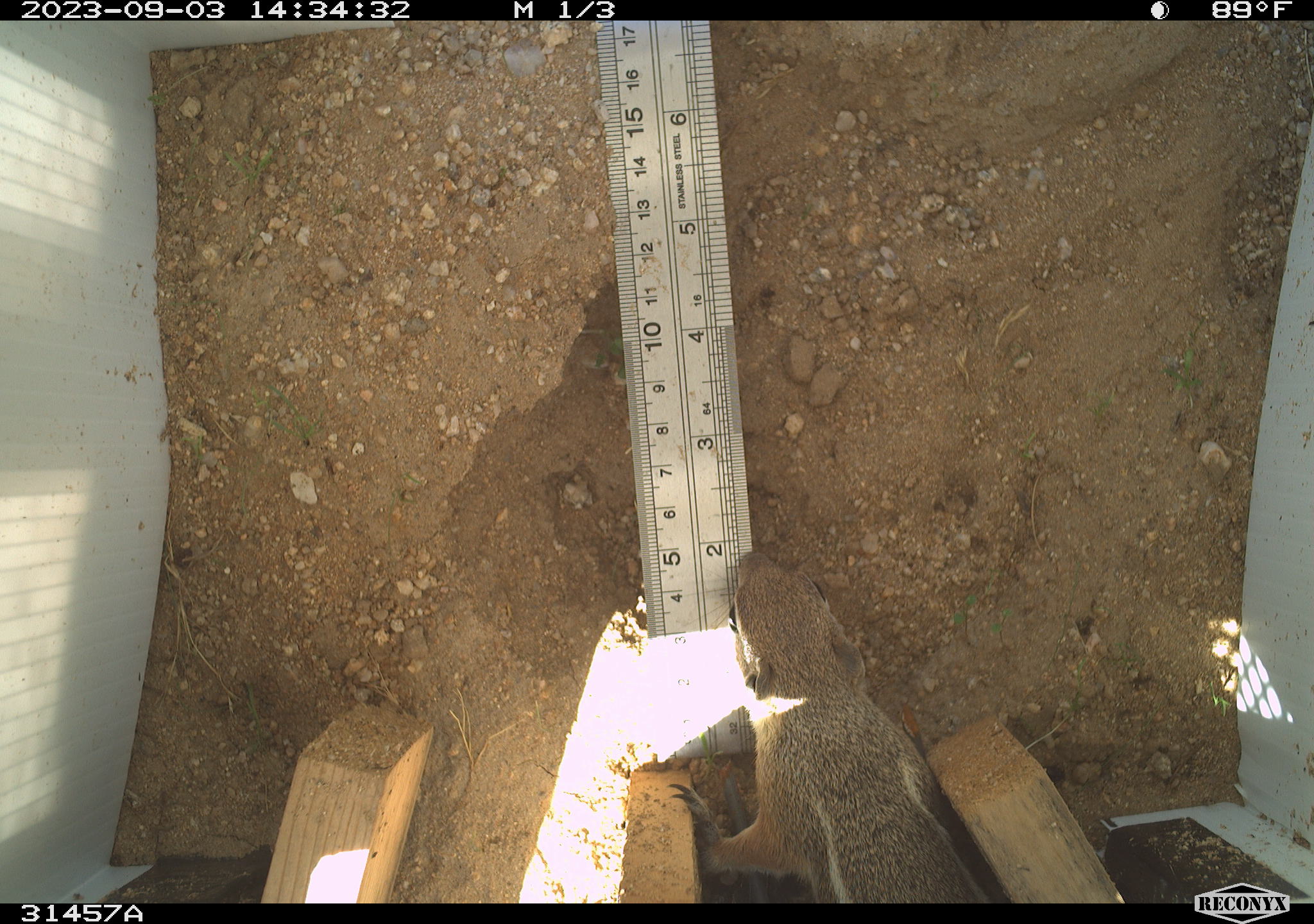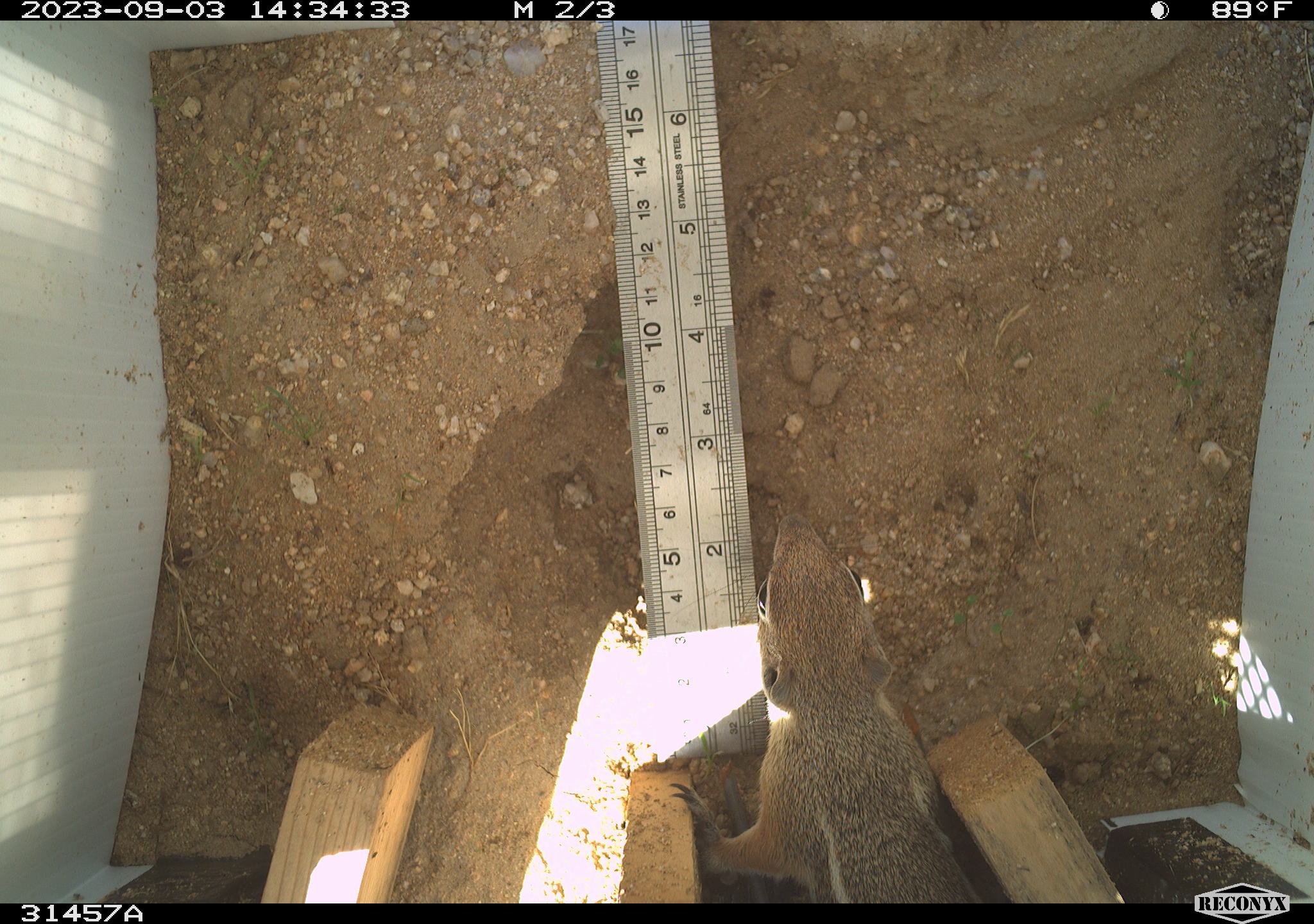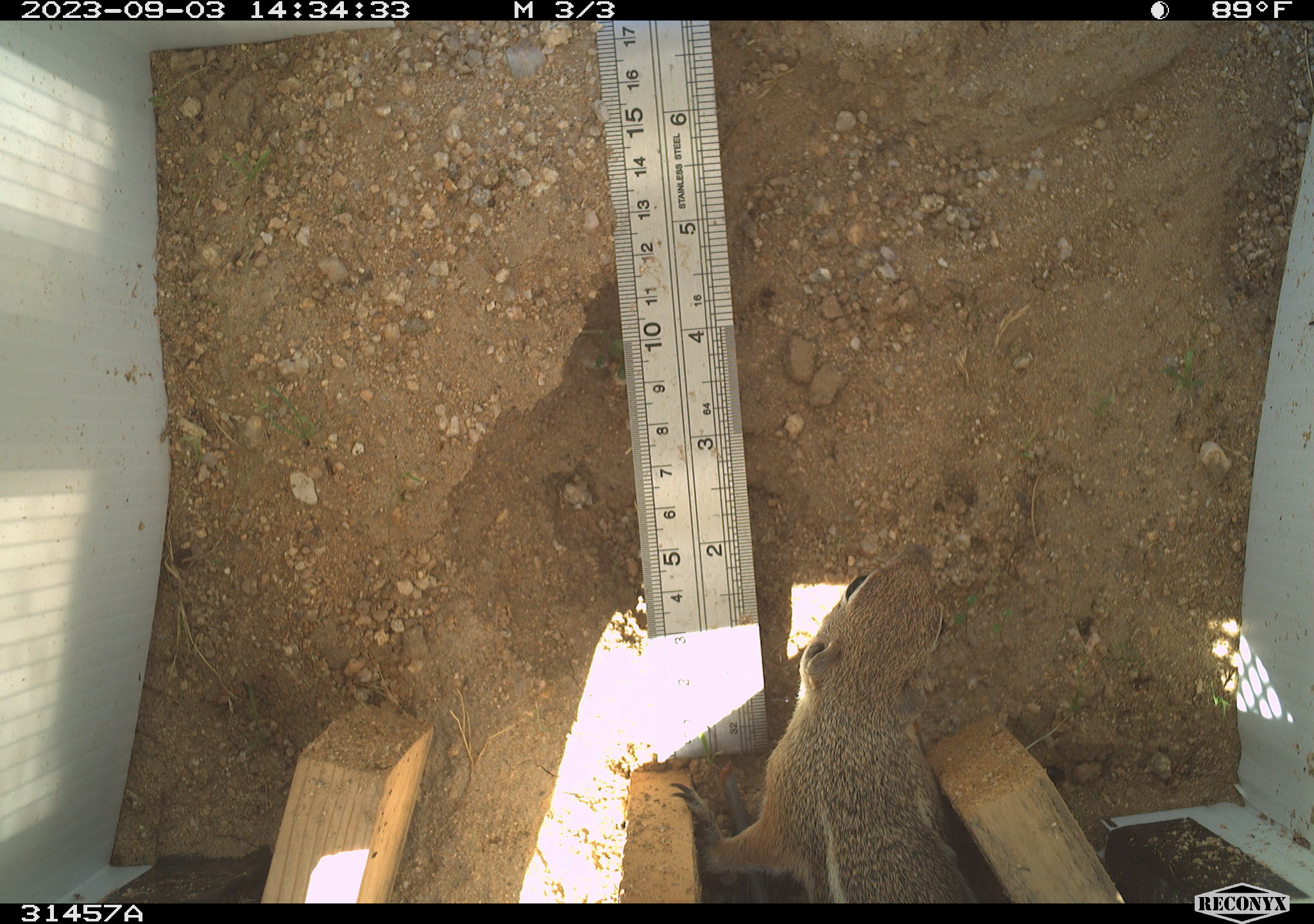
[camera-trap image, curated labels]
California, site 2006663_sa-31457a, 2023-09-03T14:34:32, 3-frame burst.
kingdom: Animalia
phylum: Chordata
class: Mammalia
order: Rodentia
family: Sciuridae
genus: Ammospermophilus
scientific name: Ammospermophilus leucurus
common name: white-tailed antelope squirrel